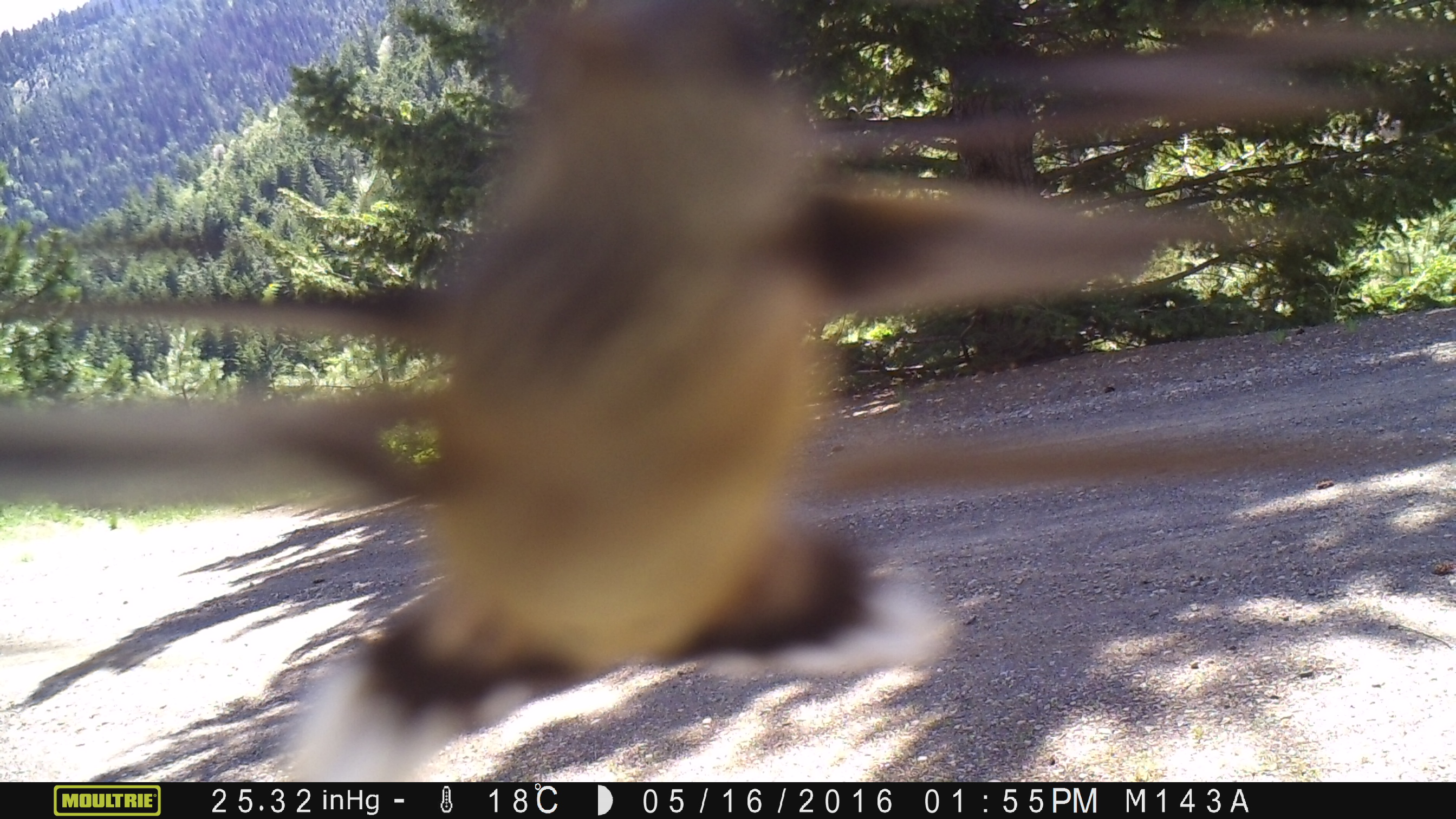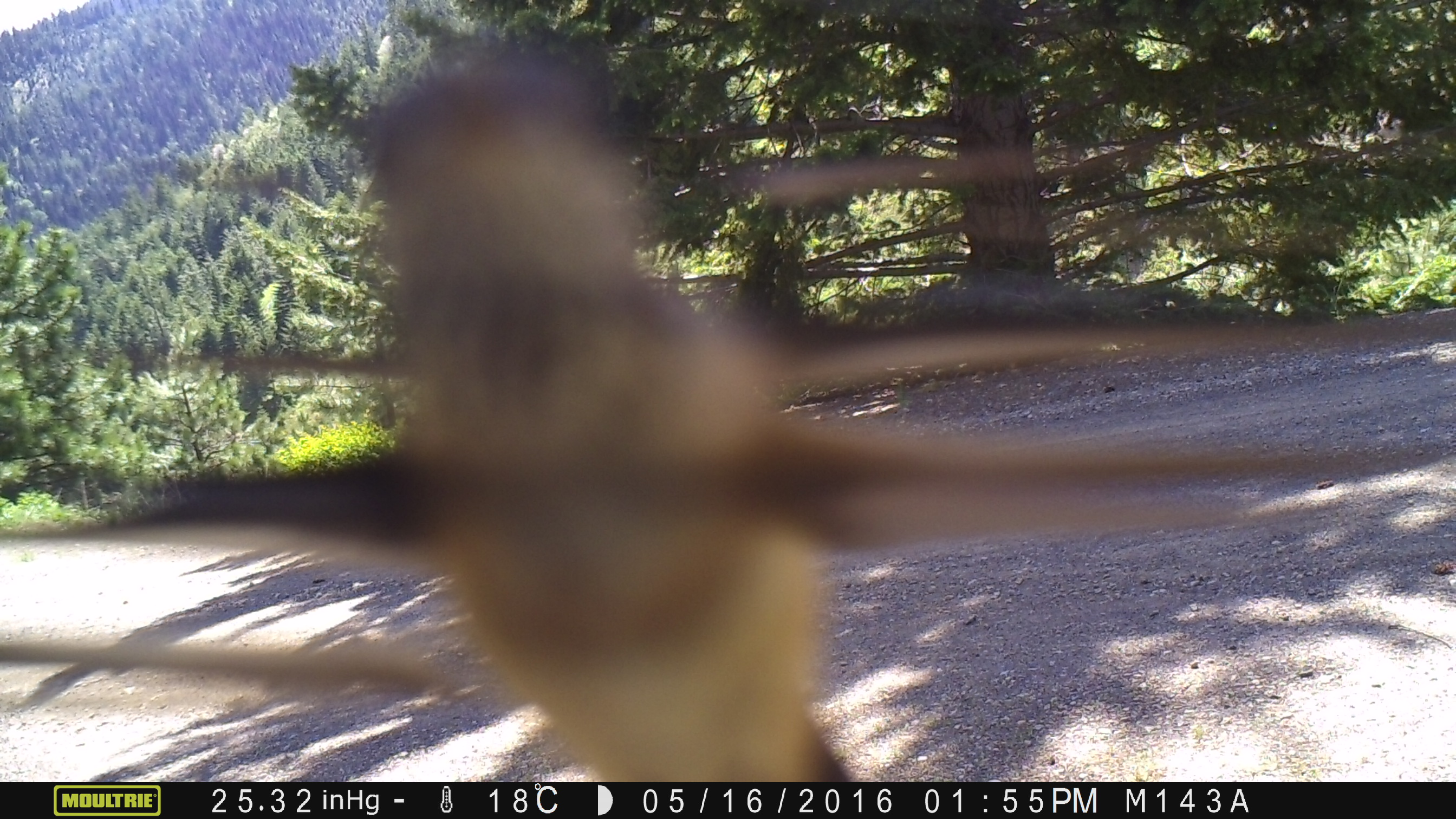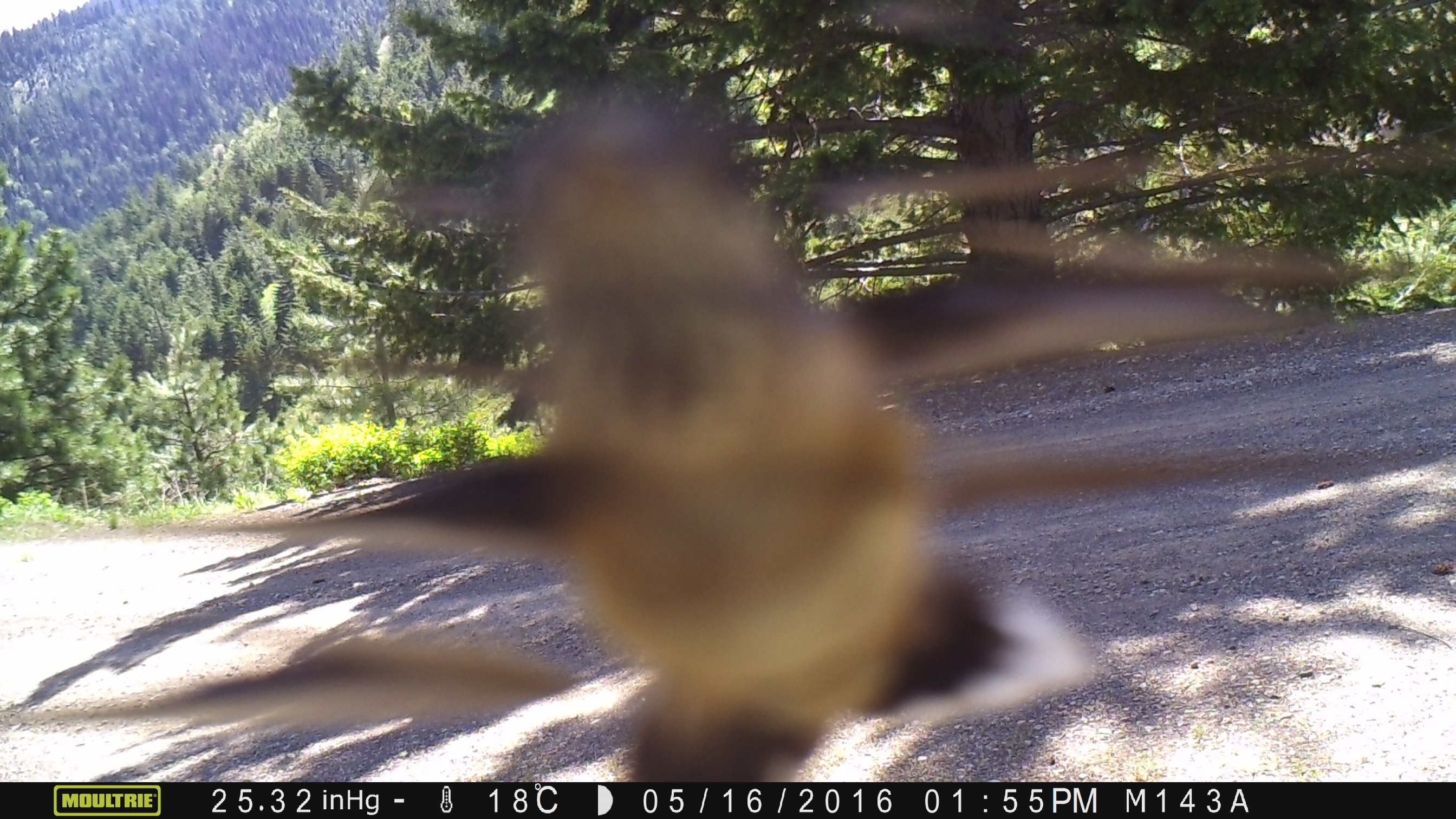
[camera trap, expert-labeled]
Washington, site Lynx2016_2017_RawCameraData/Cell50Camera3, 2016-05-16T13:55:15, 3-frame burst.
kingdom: Animalia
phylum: Chordata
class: Aves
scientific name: Aves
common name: birds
Aves (birds). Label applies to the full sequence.